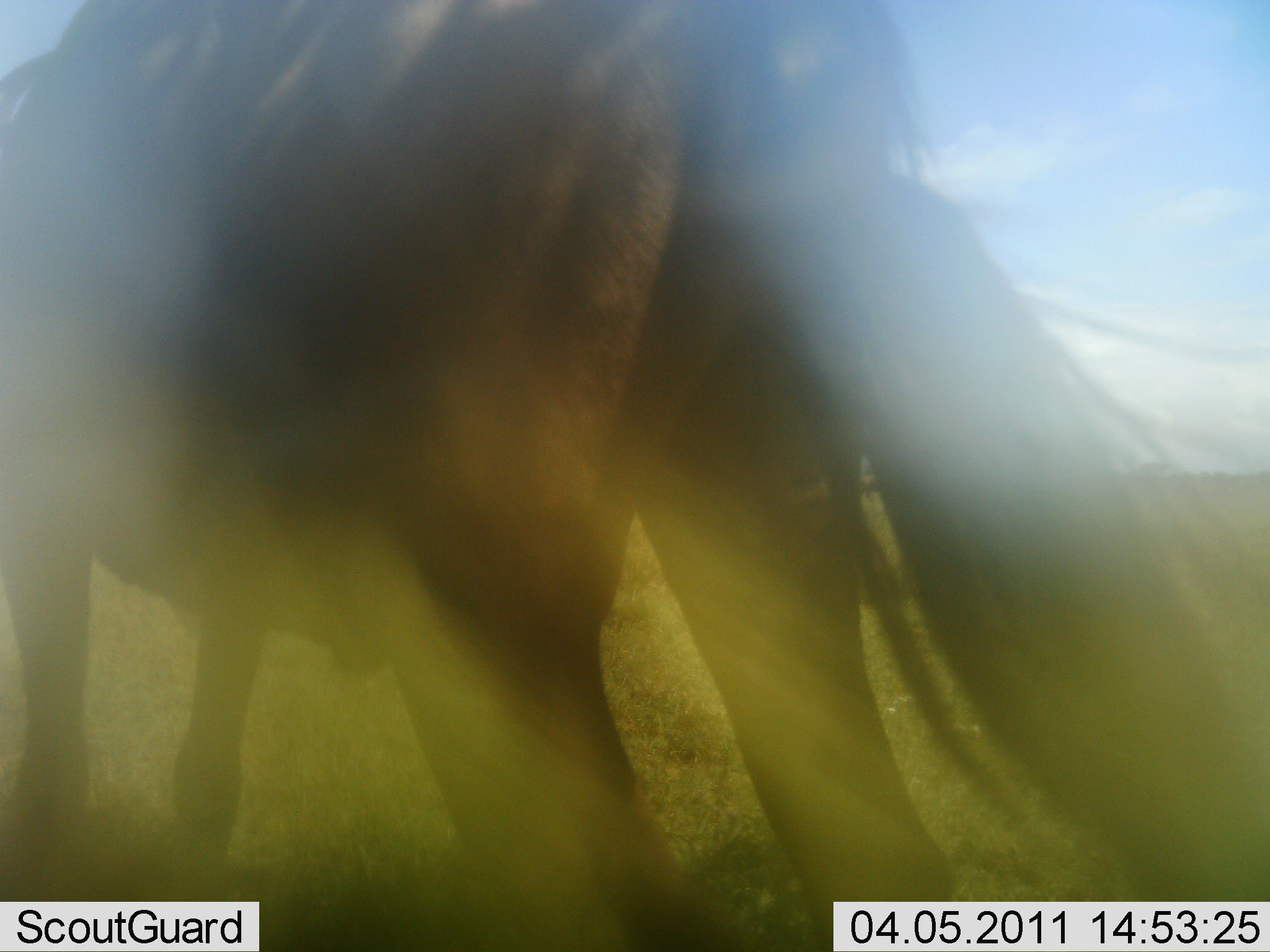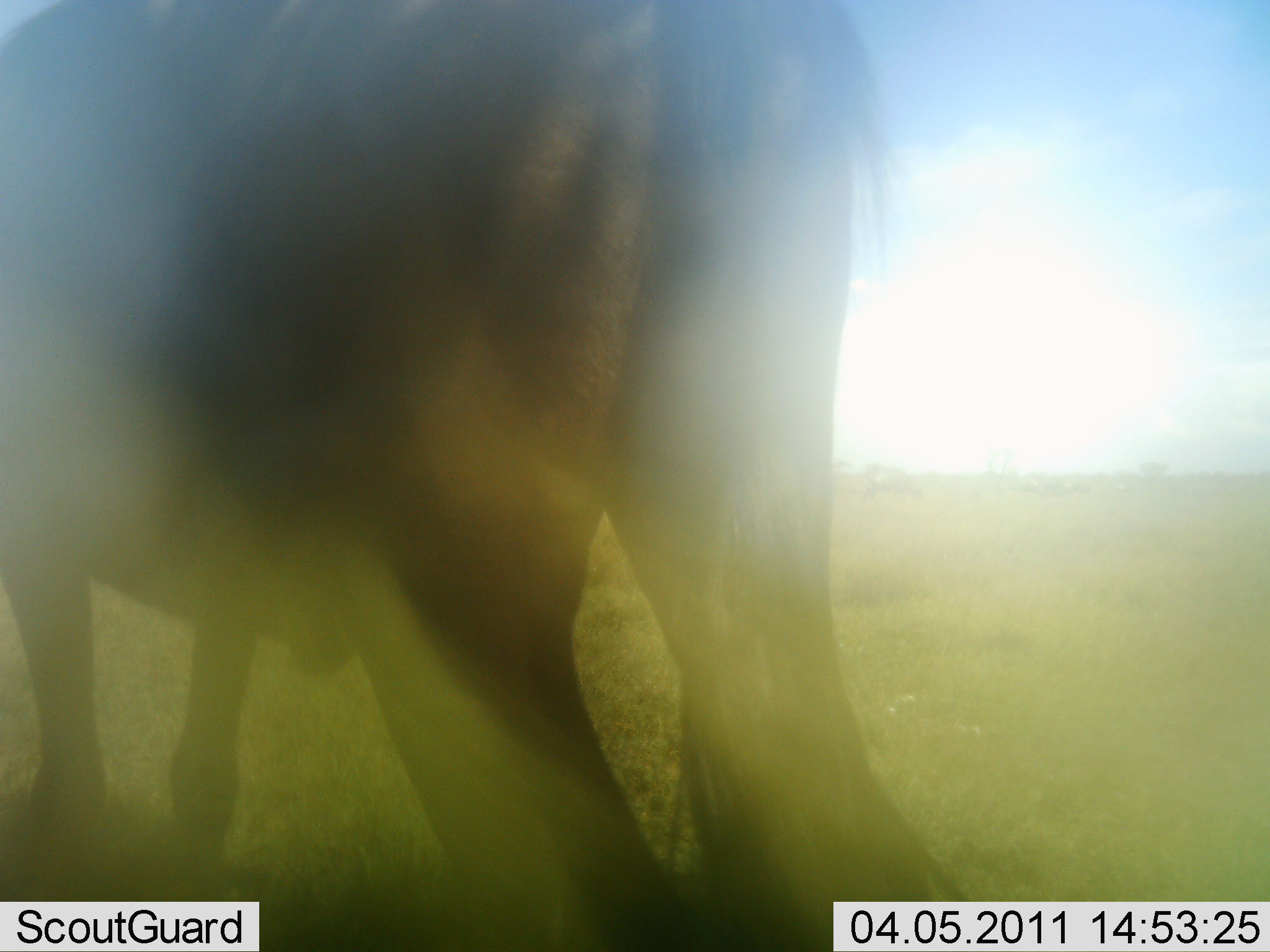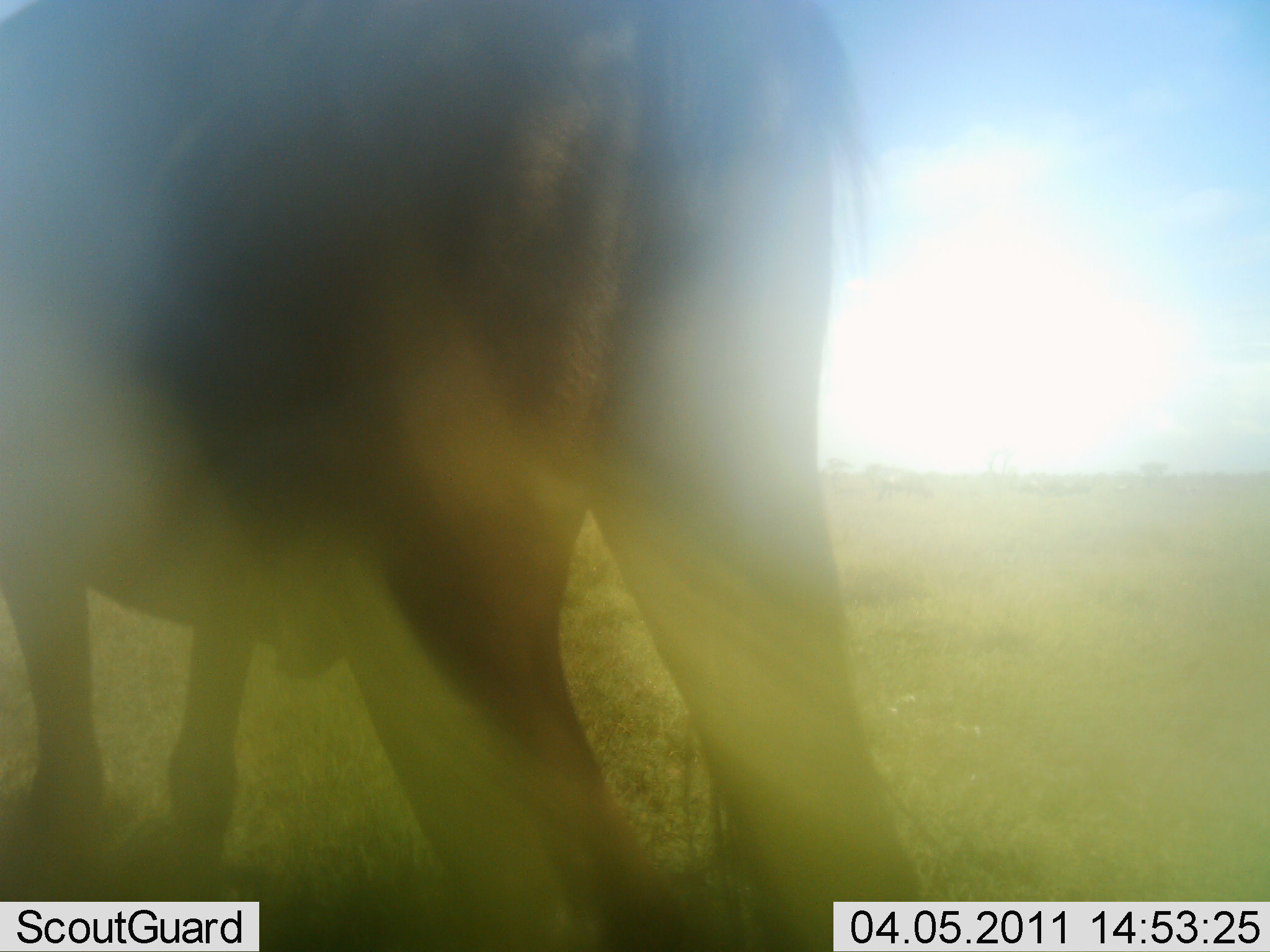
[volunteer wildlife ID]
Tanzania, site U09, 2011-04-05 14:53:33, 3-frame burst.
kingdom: Animalia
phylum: Chordata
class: Mammalia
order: Artiodactyla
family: Bovidae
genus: Connochaetes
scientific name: Connochaetes taurinus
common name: blue wildebeest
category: wildebeest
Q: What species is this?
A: Wildebeest (blue wildebeest) (Connochaetes taurinus).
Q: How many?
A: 1.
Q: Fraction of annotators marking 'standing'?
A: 85%.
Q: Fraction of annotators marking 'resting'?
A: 0%.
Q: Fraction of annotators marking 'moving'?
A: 8%.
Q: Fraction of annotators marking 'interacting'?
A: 0%.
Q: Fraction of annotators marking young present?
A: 0%.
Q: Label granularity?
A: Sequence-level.